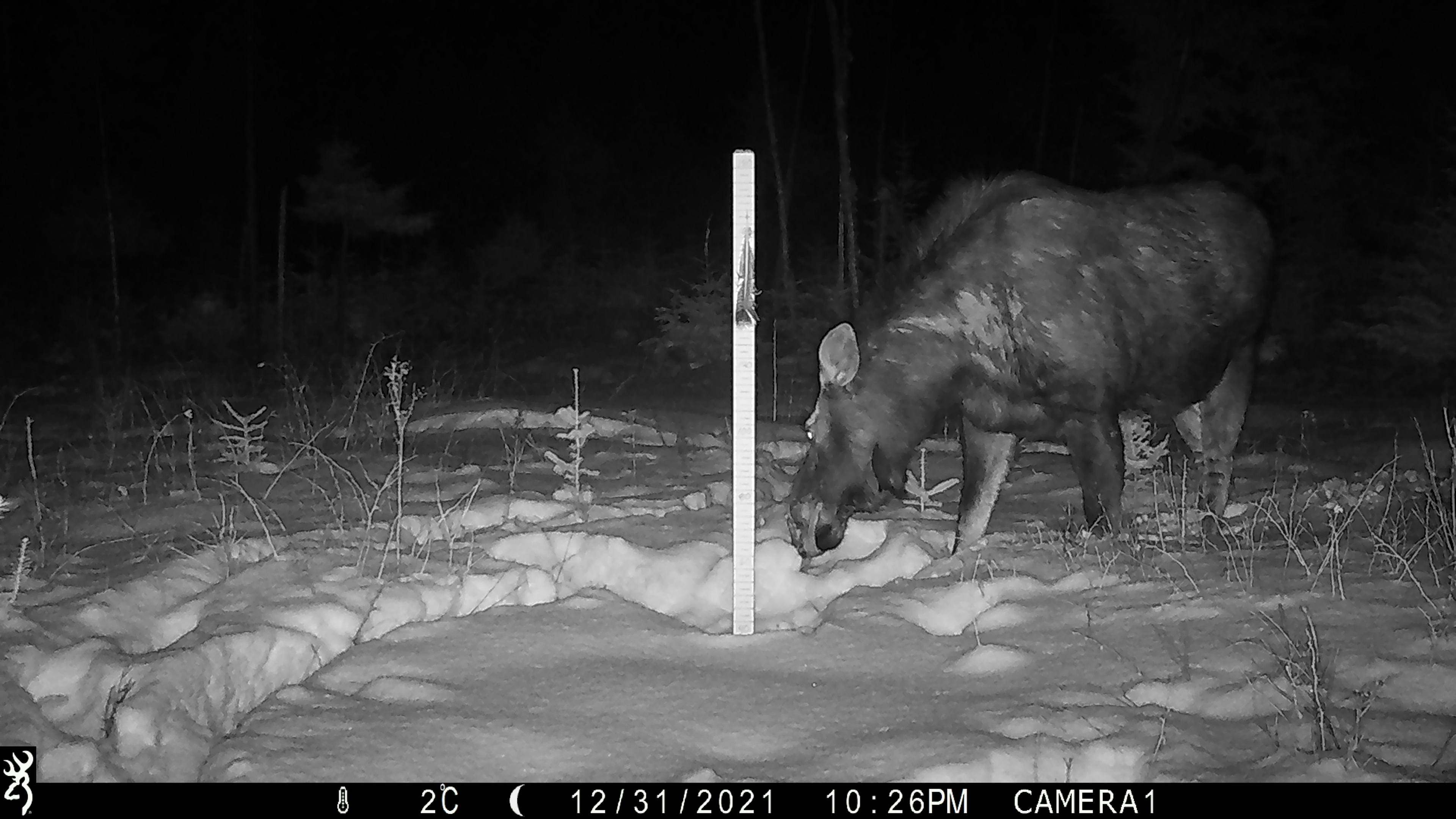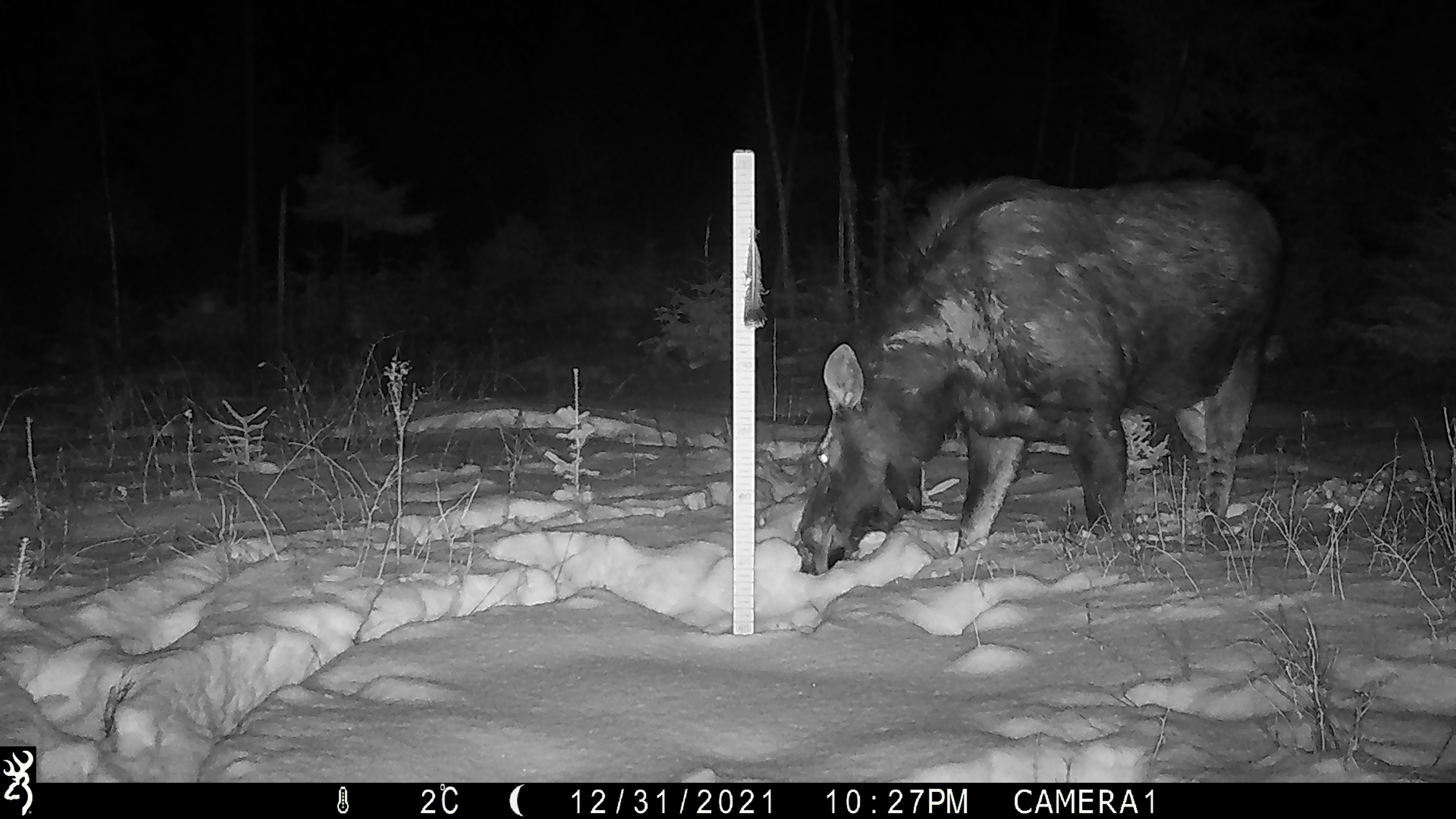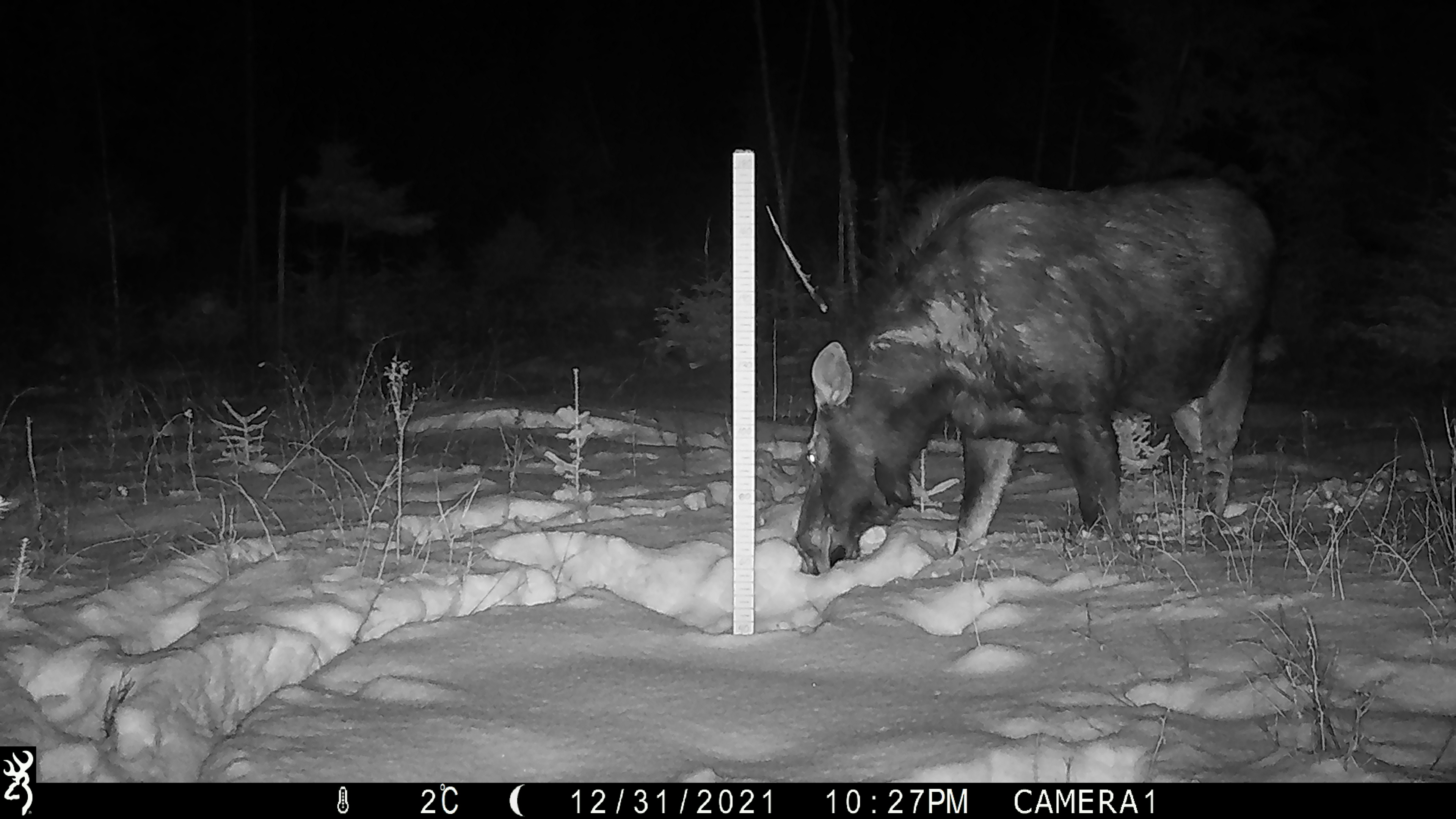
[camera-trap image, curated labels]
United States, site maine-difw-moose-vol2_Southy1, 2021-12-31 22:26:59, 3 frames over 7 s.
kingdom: Animalia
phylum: Chordata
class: Mammalia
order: Artiodactyla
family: Cervidae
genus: Alces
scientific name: Alces alces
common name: moose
Moose (Alces alces).